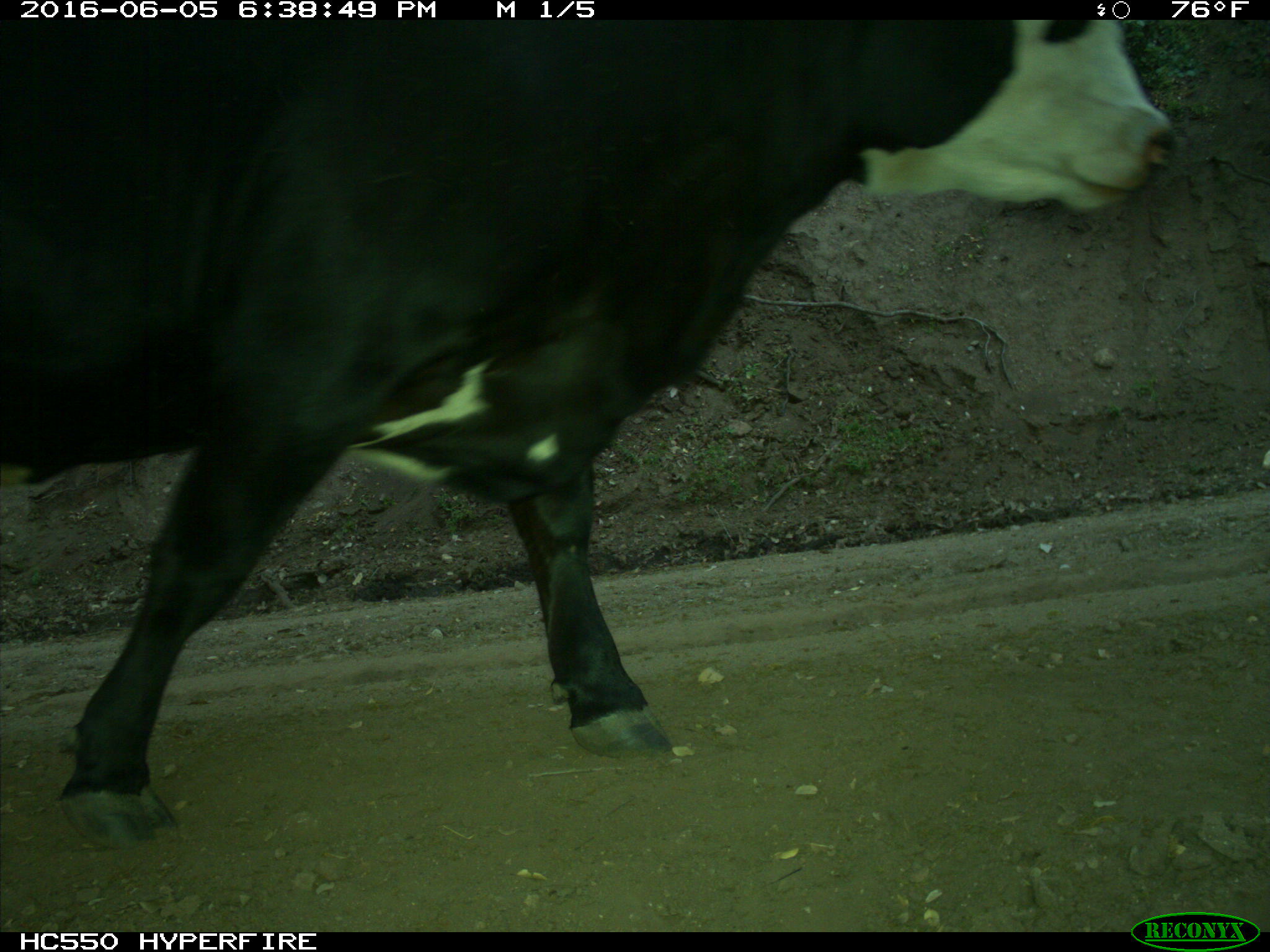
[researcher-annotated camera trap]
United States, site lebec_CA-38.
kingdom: Animalia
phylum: Chordata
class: Mammalia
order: Artiodactyla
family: Bovidae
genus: Bos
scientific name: Bos taurus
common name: domestic cow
Bos taurus (domestic cow).